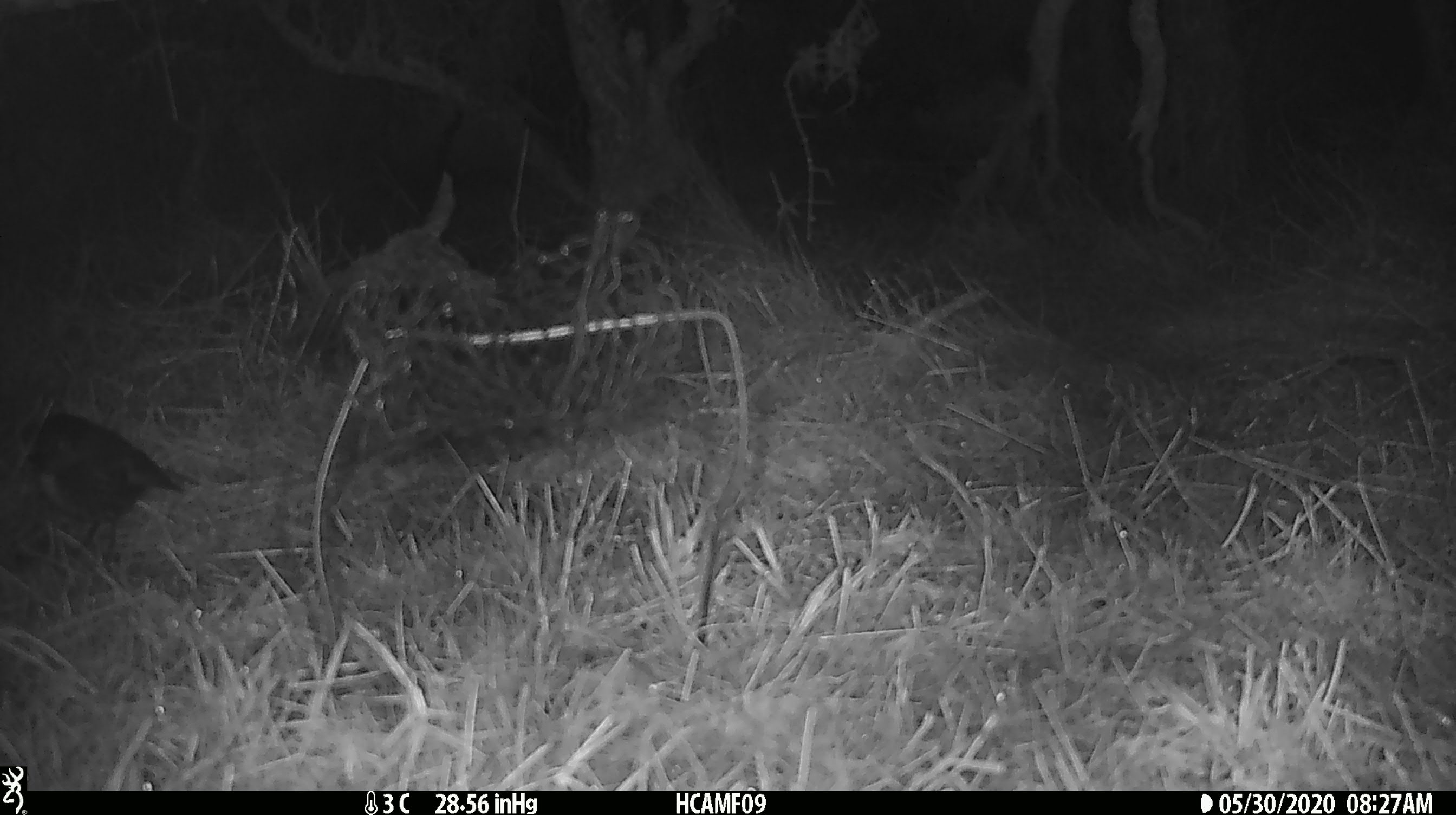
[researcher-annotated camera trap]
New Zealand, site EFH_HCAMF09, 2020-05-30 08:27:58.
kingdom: Animalia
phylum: Chordata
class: Aves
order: Passeriformes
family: Petroicidae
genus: Petroica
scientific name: Petroica australis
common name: new zealand robin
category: robin